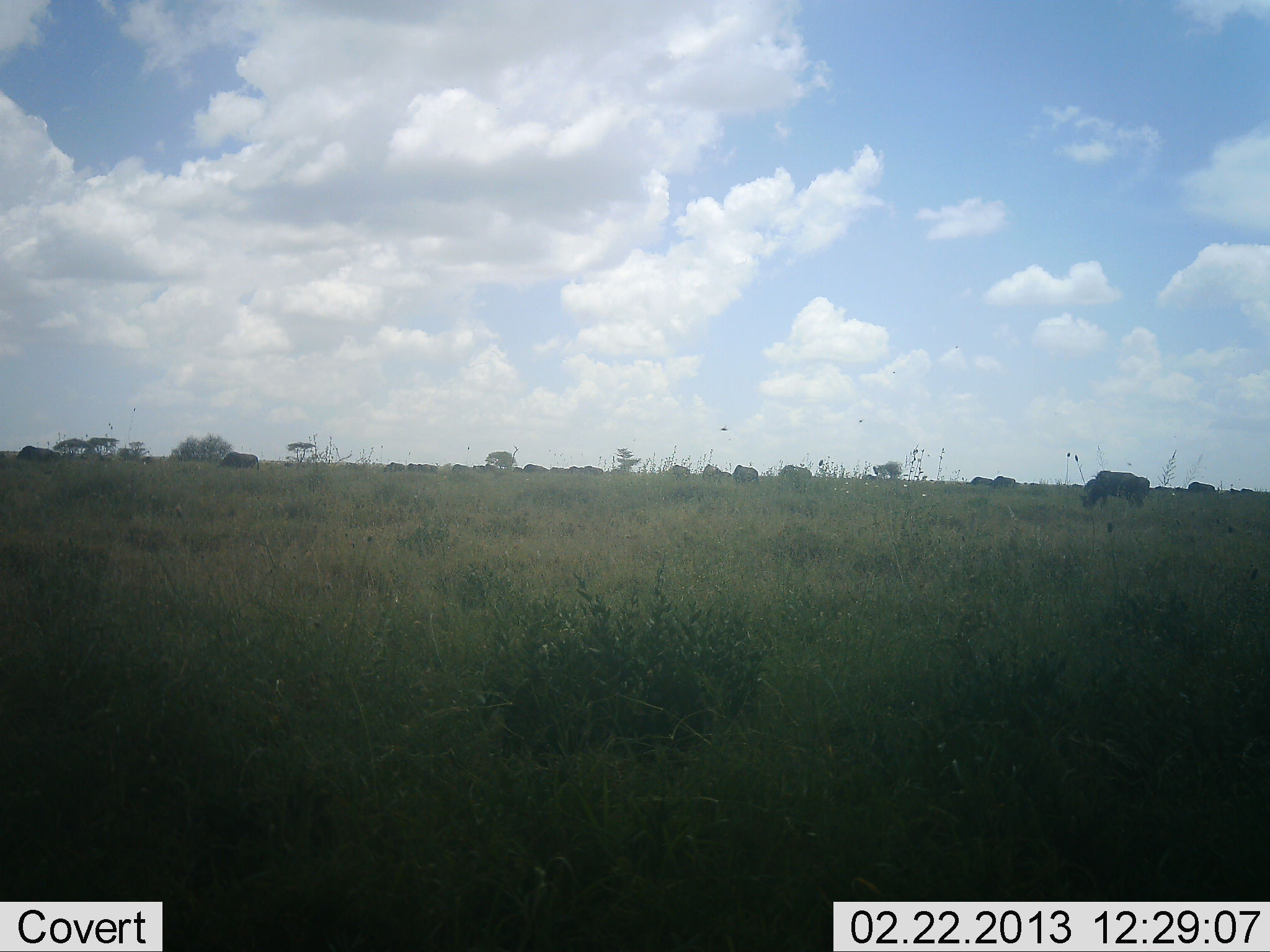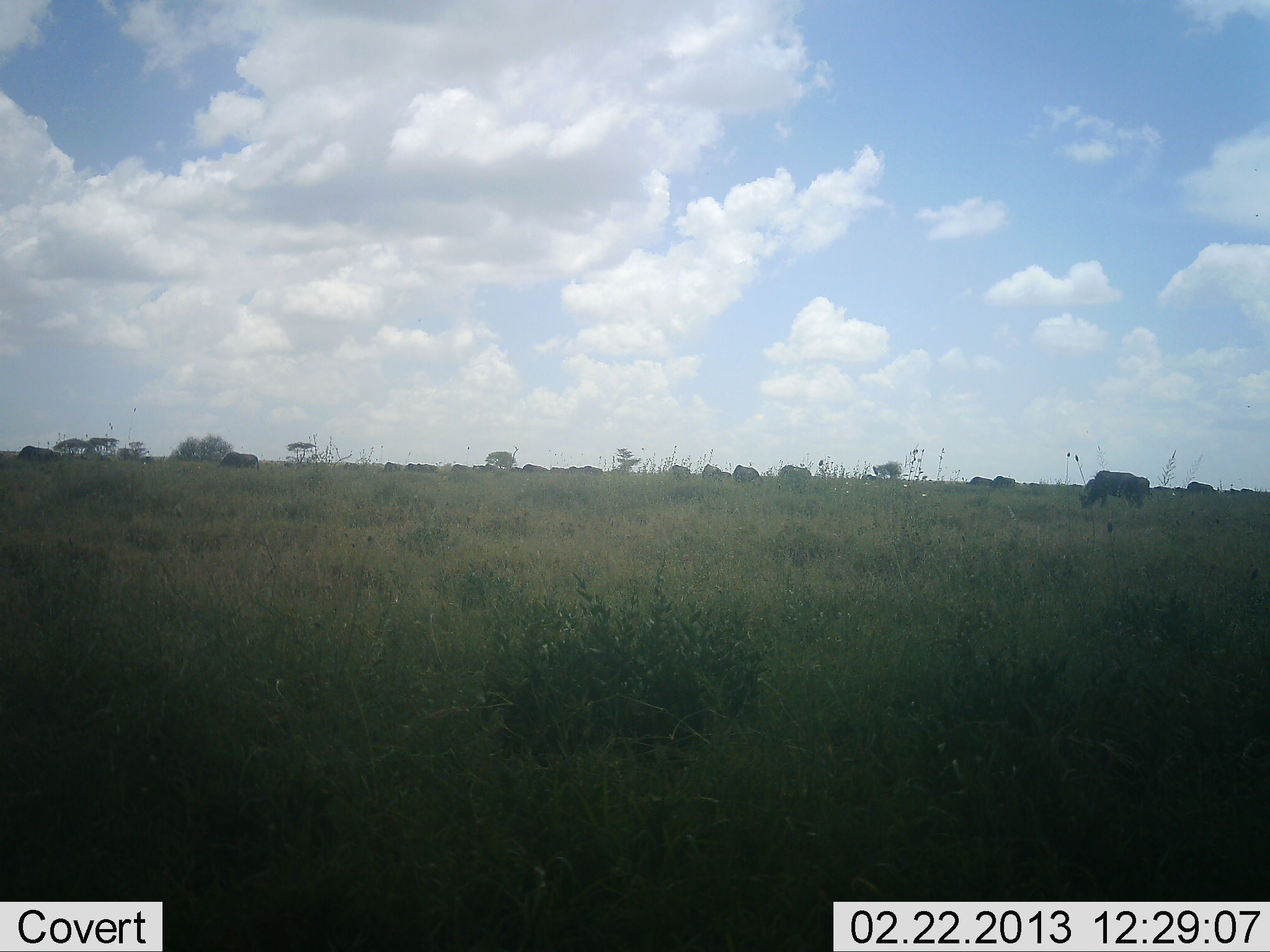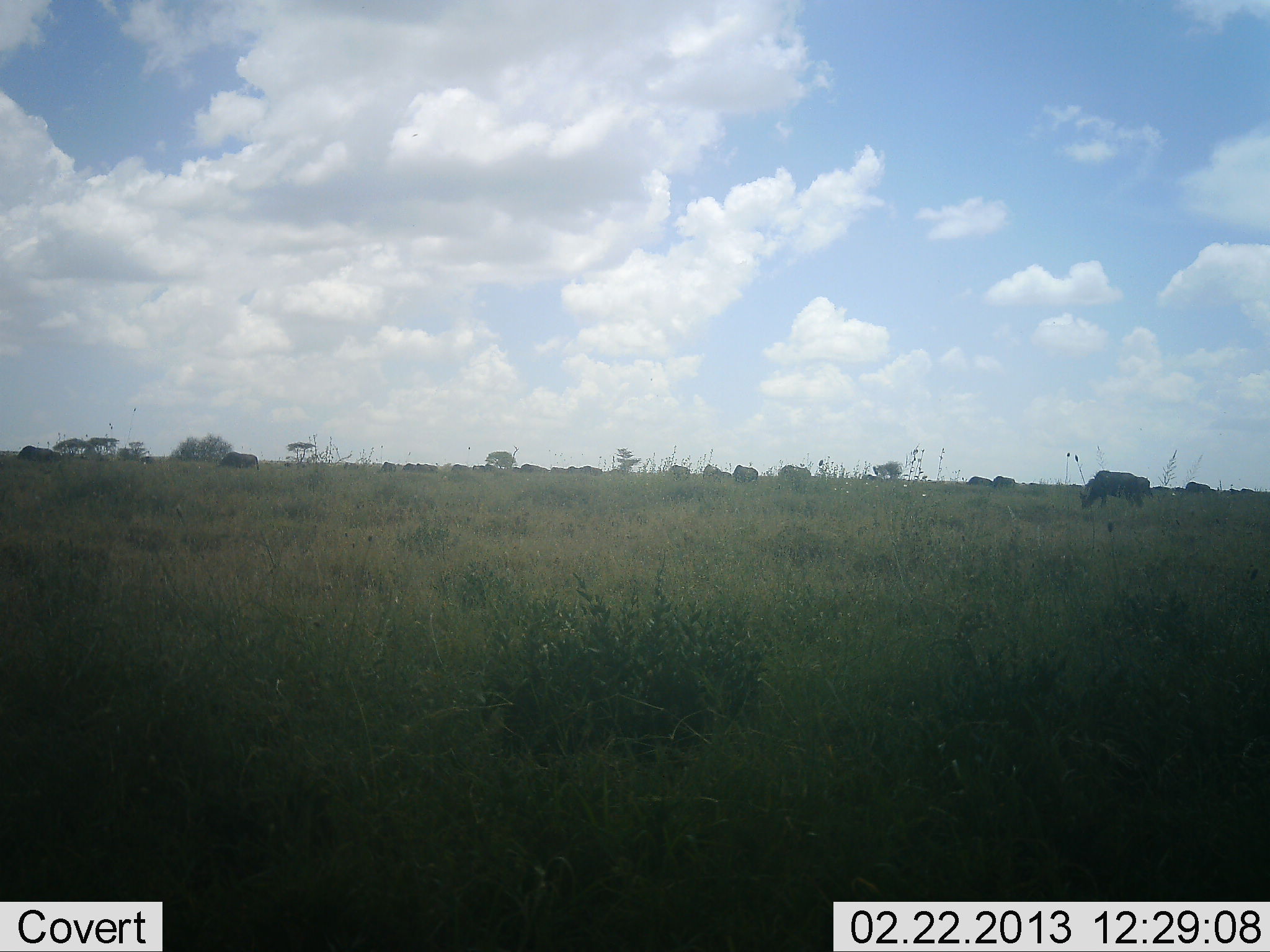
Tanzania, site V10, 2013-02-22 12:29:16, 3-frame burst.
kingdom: Animalia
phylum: Chordata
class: Mammalia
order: Artiodactyla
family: Bovidae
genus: Connochaetes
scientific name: Connochaetes taurinus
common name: blue wildebeest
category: wildebeest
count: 11-50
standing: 56%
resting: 0%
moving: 39%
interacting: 0%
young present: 0%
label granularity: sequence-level